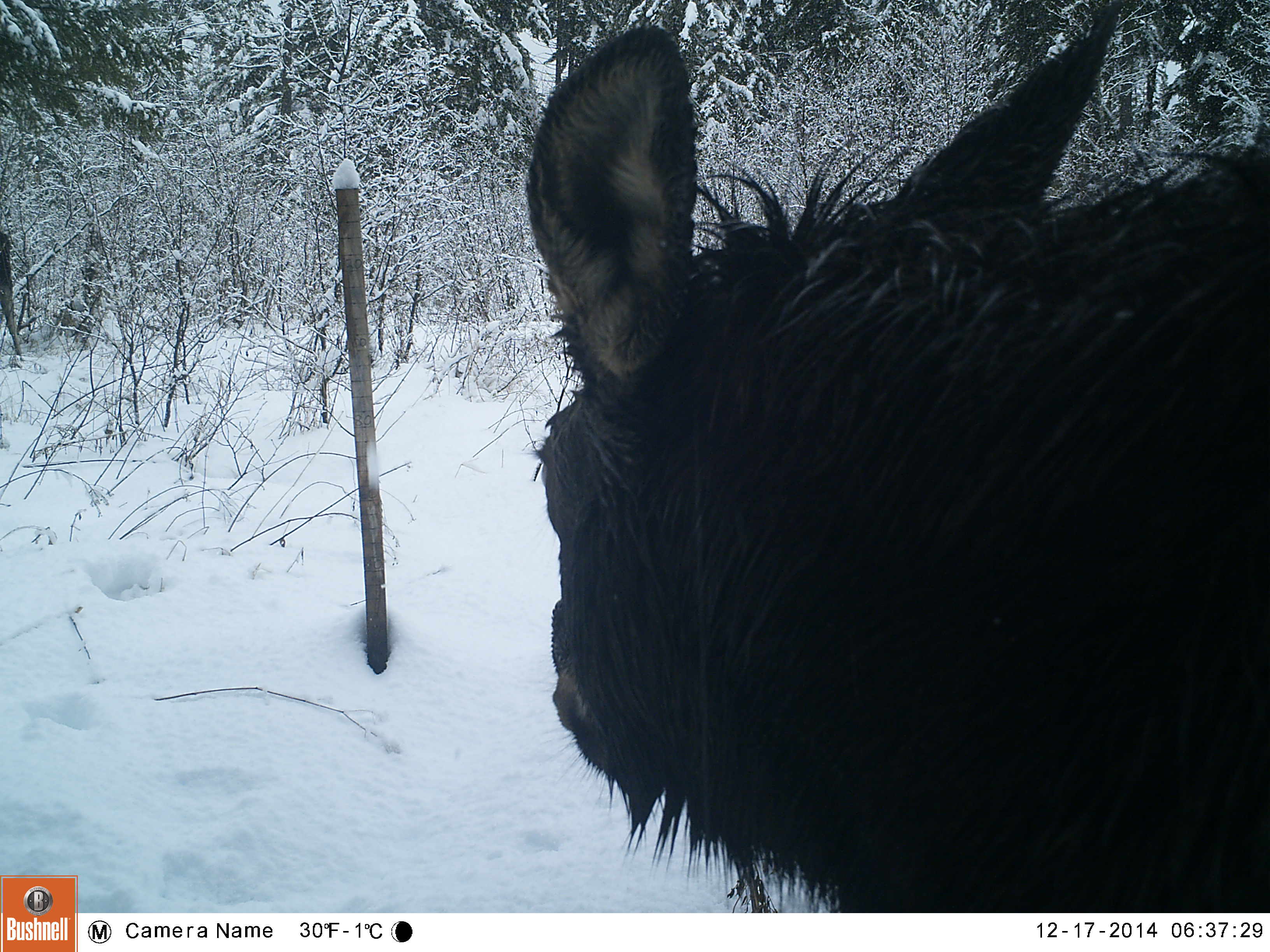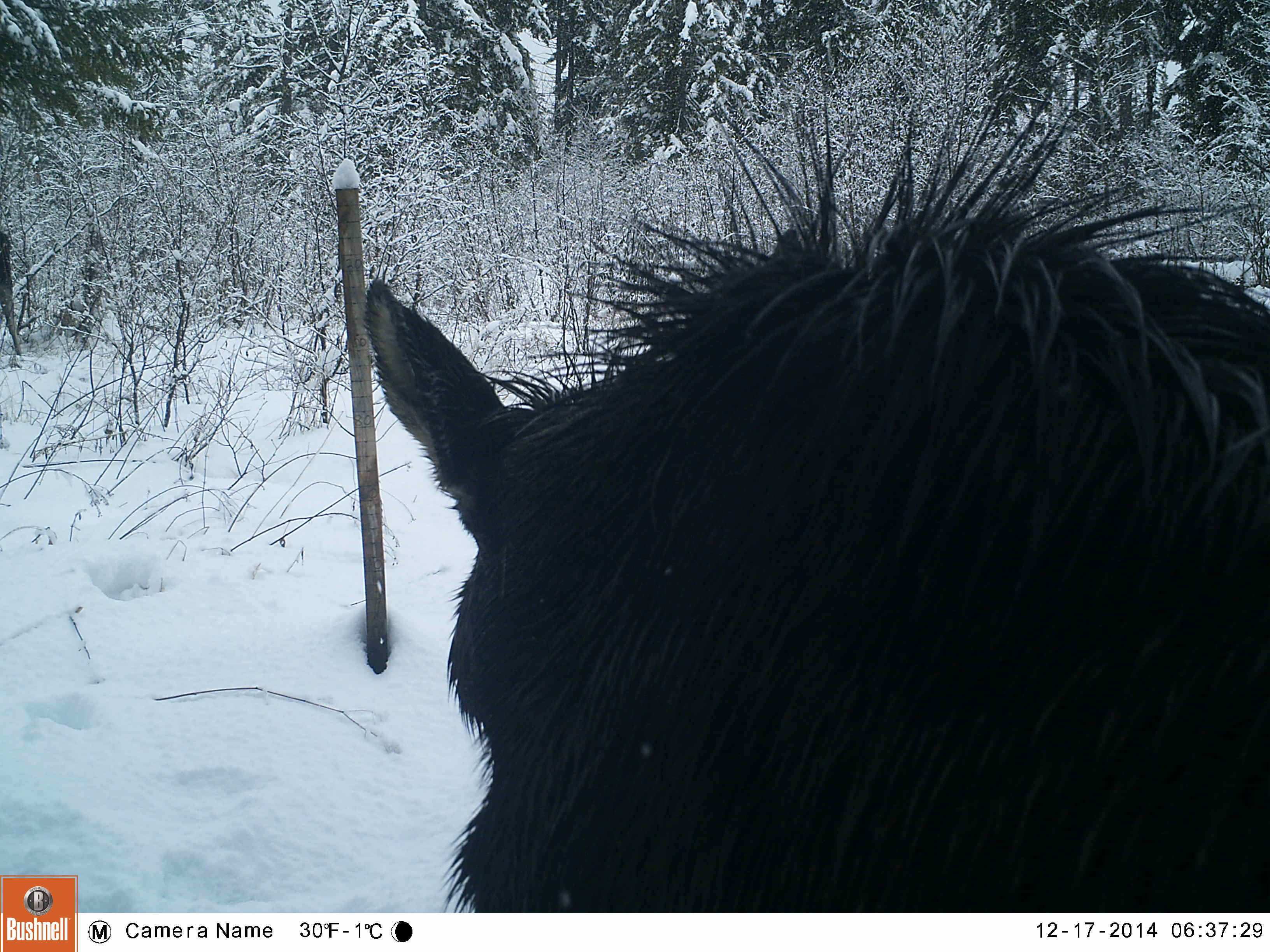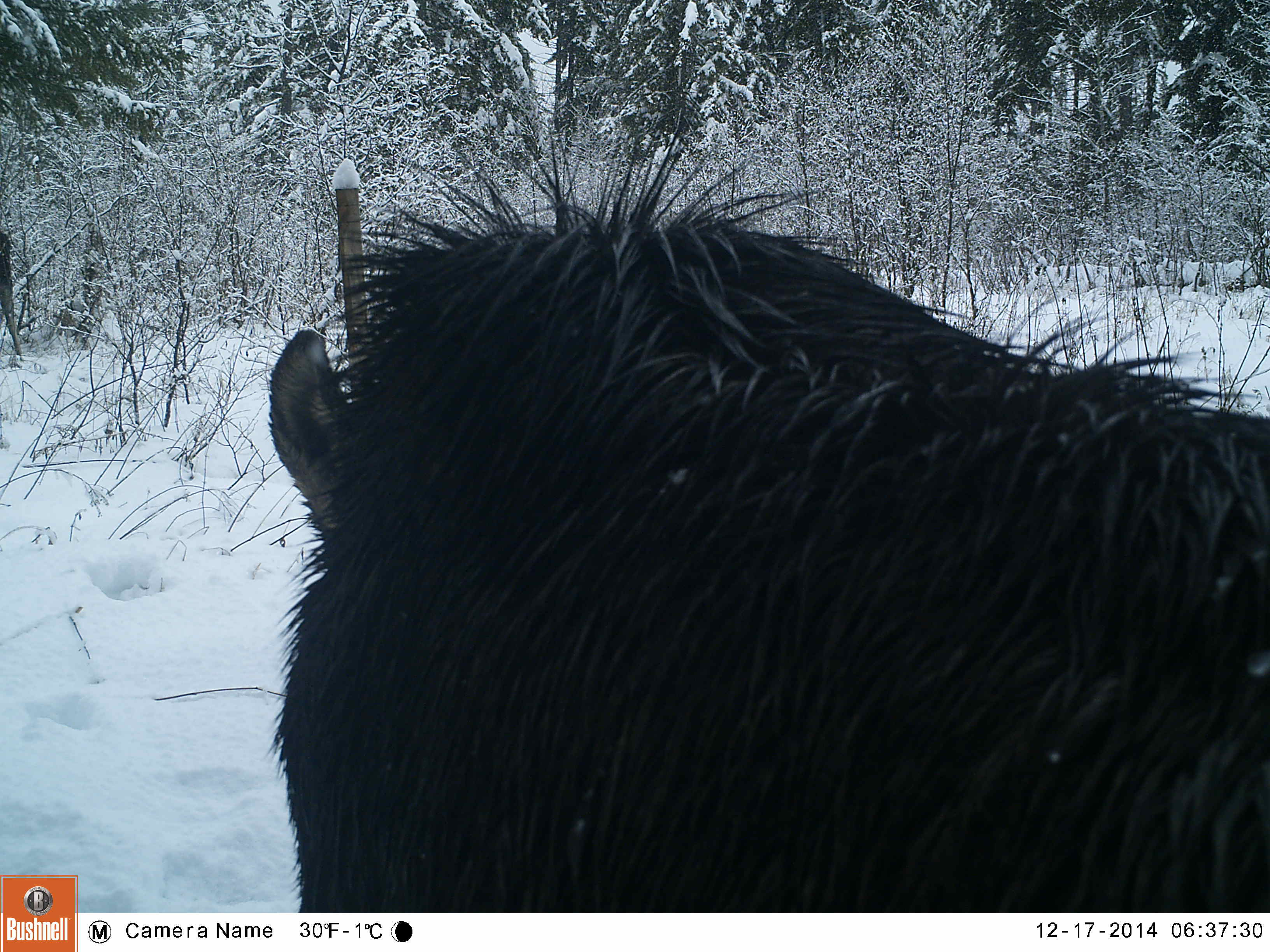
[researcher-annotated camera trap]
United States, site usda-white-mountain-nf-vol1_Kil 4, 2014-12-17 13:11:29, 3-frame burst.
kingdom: Animalia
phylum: Chordata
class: Mammalia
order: Artiodactyla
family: Cervidae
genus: Alces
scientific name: Alces alces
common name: moose